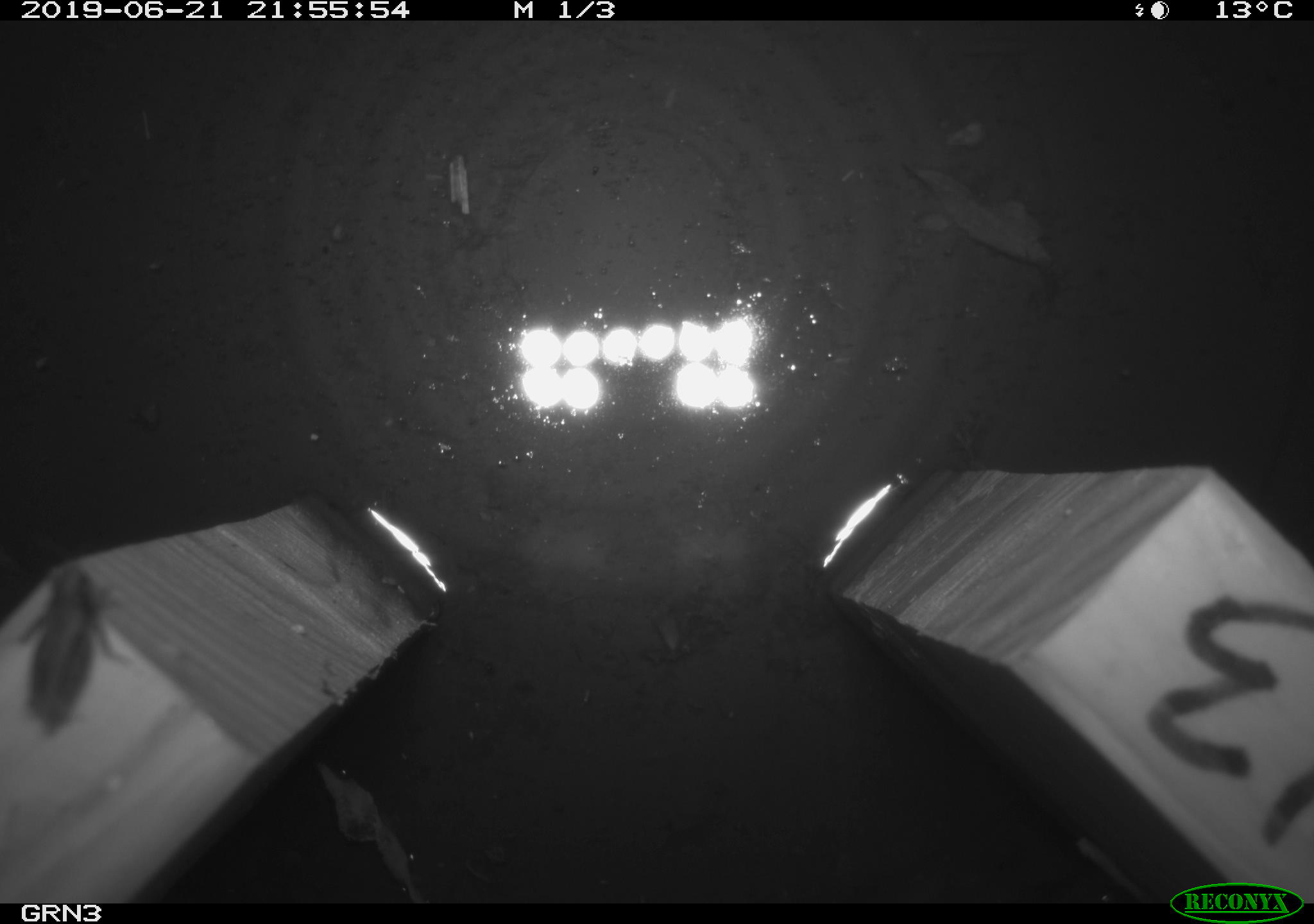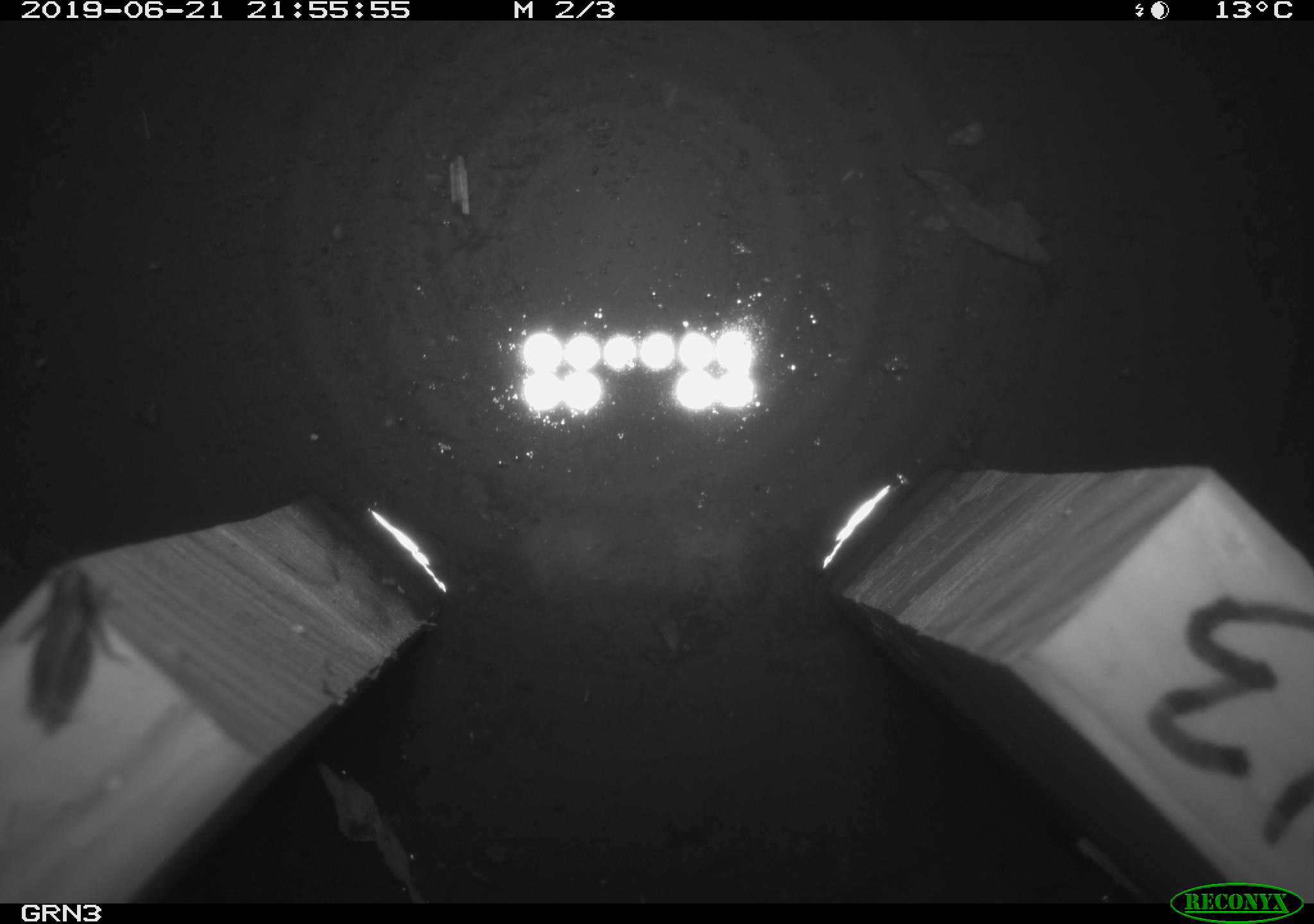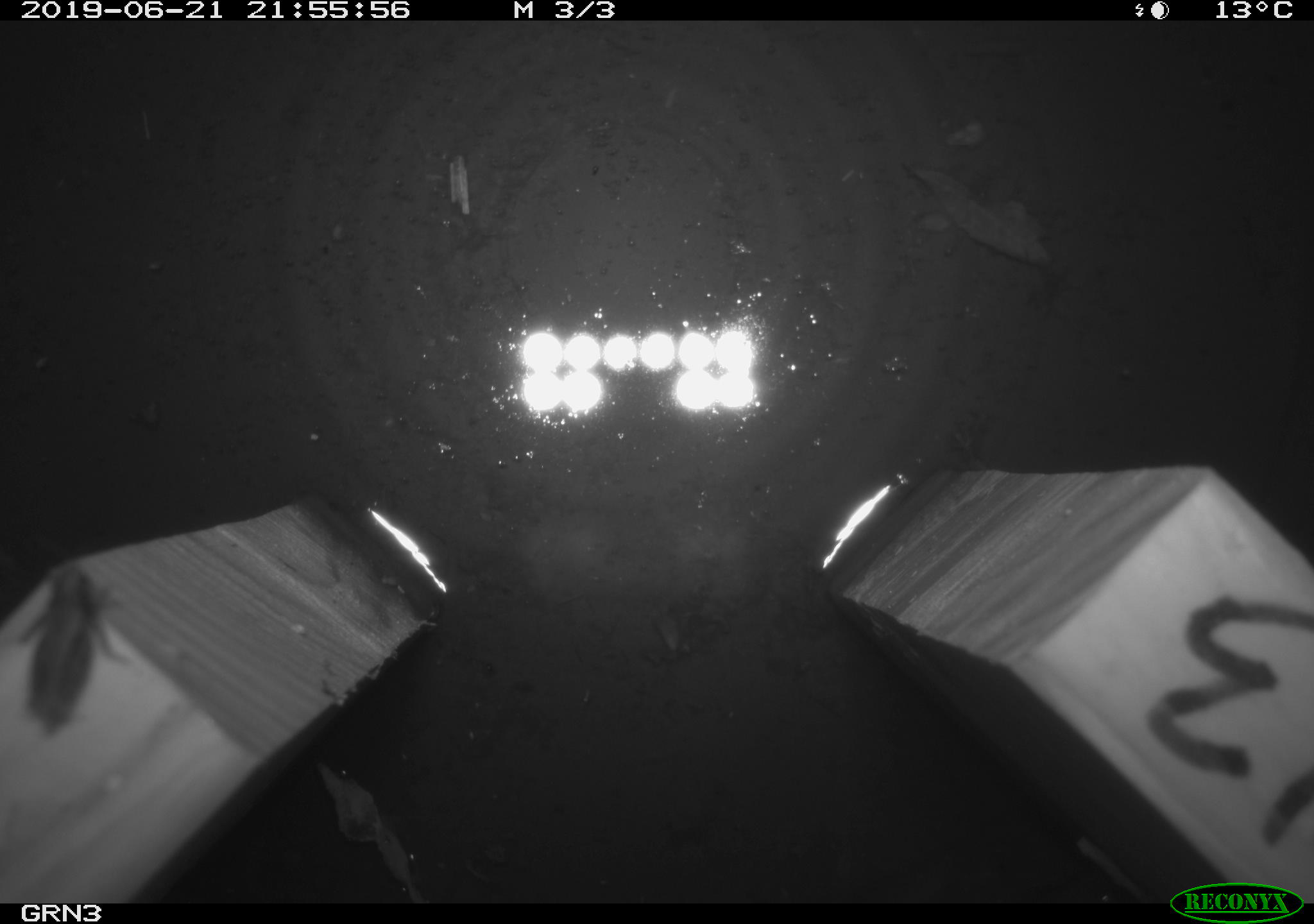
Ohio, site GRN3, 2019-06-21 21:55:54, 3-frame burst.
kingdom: Animalia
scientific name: Animalia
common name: animal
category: invertebrate